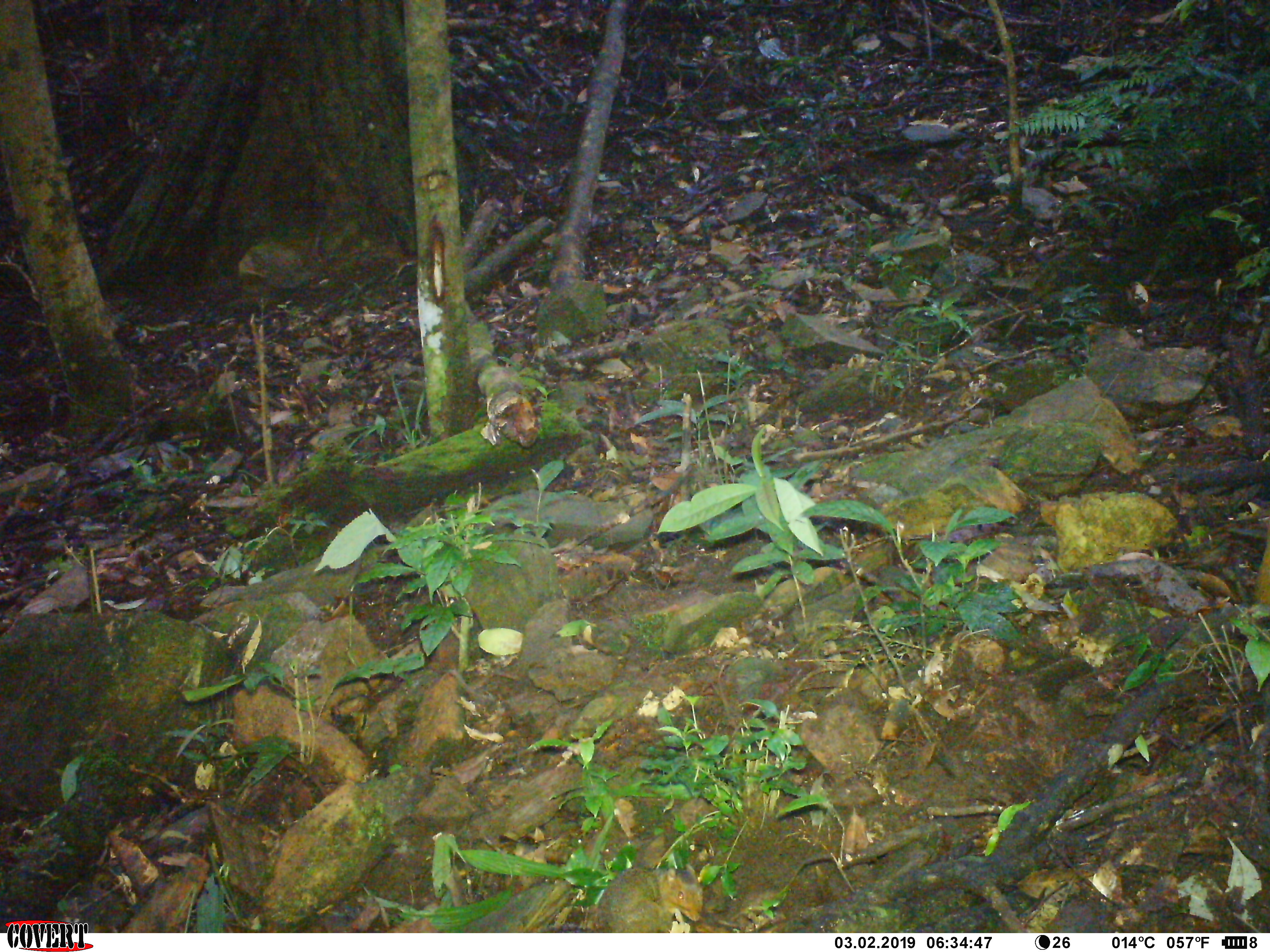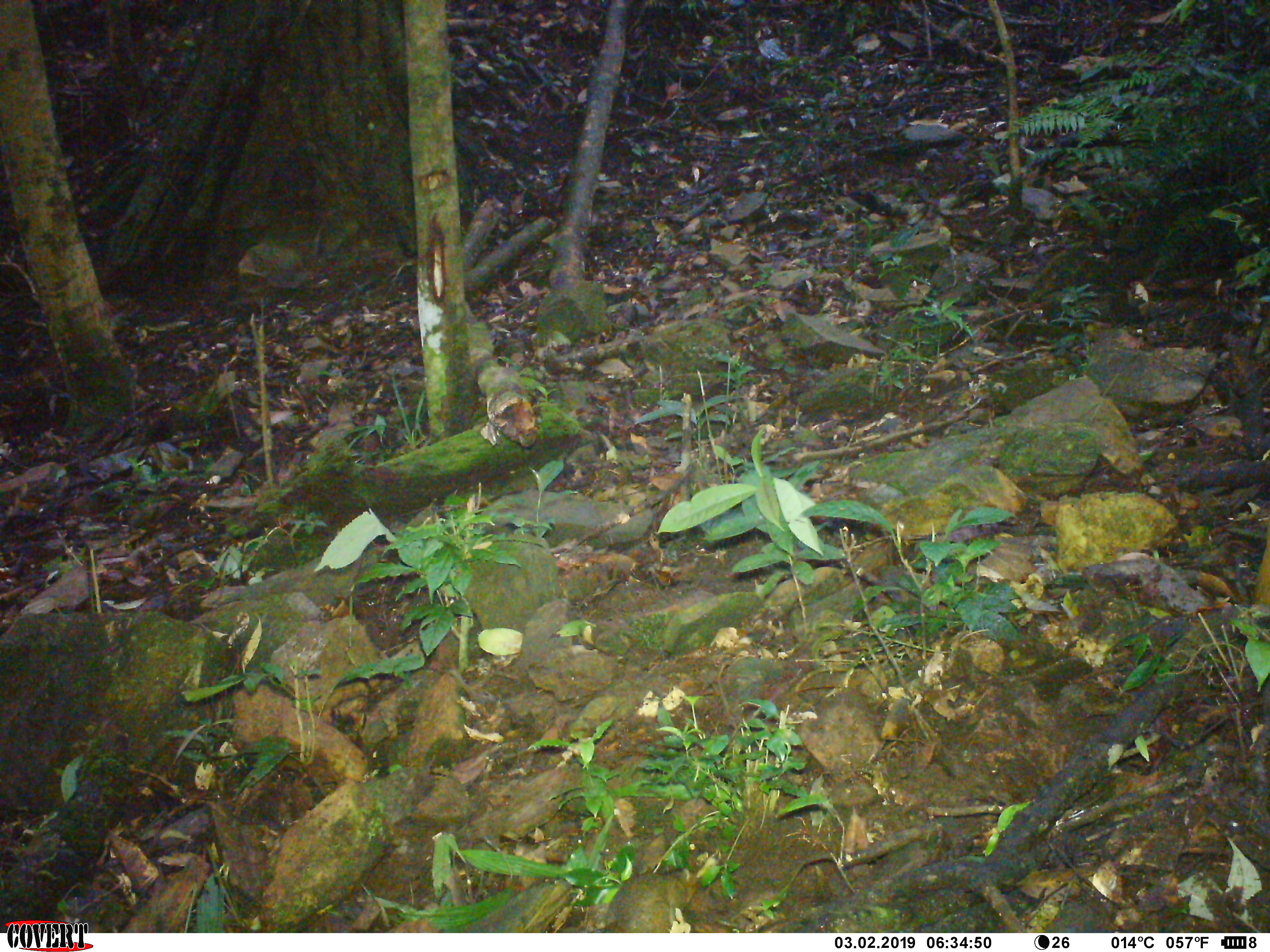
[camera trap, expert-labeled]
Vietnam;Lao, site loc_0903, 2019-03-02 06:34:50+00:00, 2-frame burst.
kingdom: Animalia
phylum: Chordata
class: Mammalia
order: Rodentia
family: Sciuridae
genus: Dremomys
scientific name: Dremomys rufigenis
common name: red-cheeked squirrel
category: red cheeked squirrel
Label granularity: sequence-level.